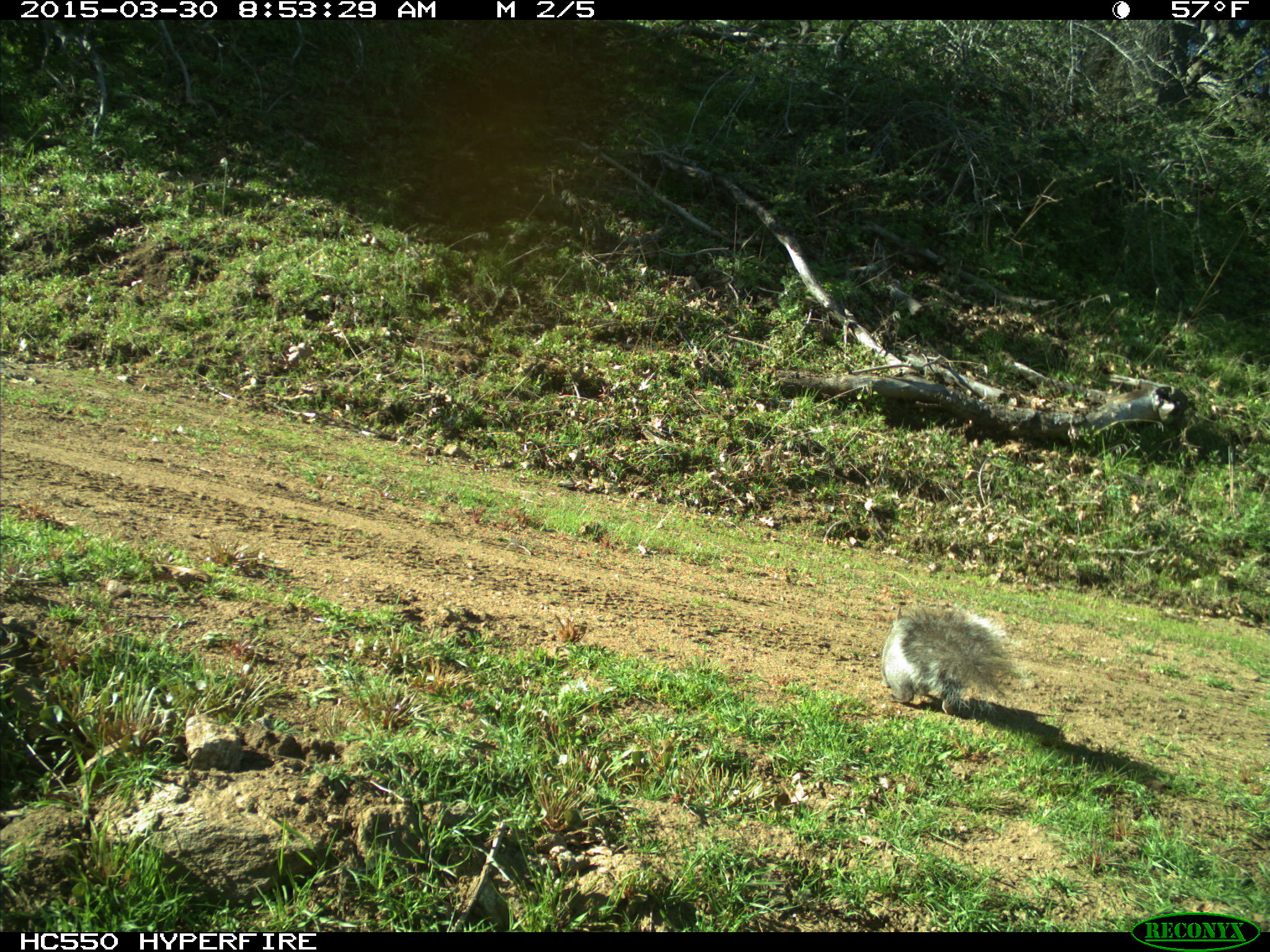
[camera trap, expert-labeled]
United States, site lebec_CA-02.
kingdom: Animalia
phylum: Chordata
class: Mammalia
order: Rodentia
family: Sciuridae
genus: Sciurus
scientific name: Sciurus carolinensis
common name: eastern gray squirrel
Sciurus carolinensis (eastern gray squirrel).